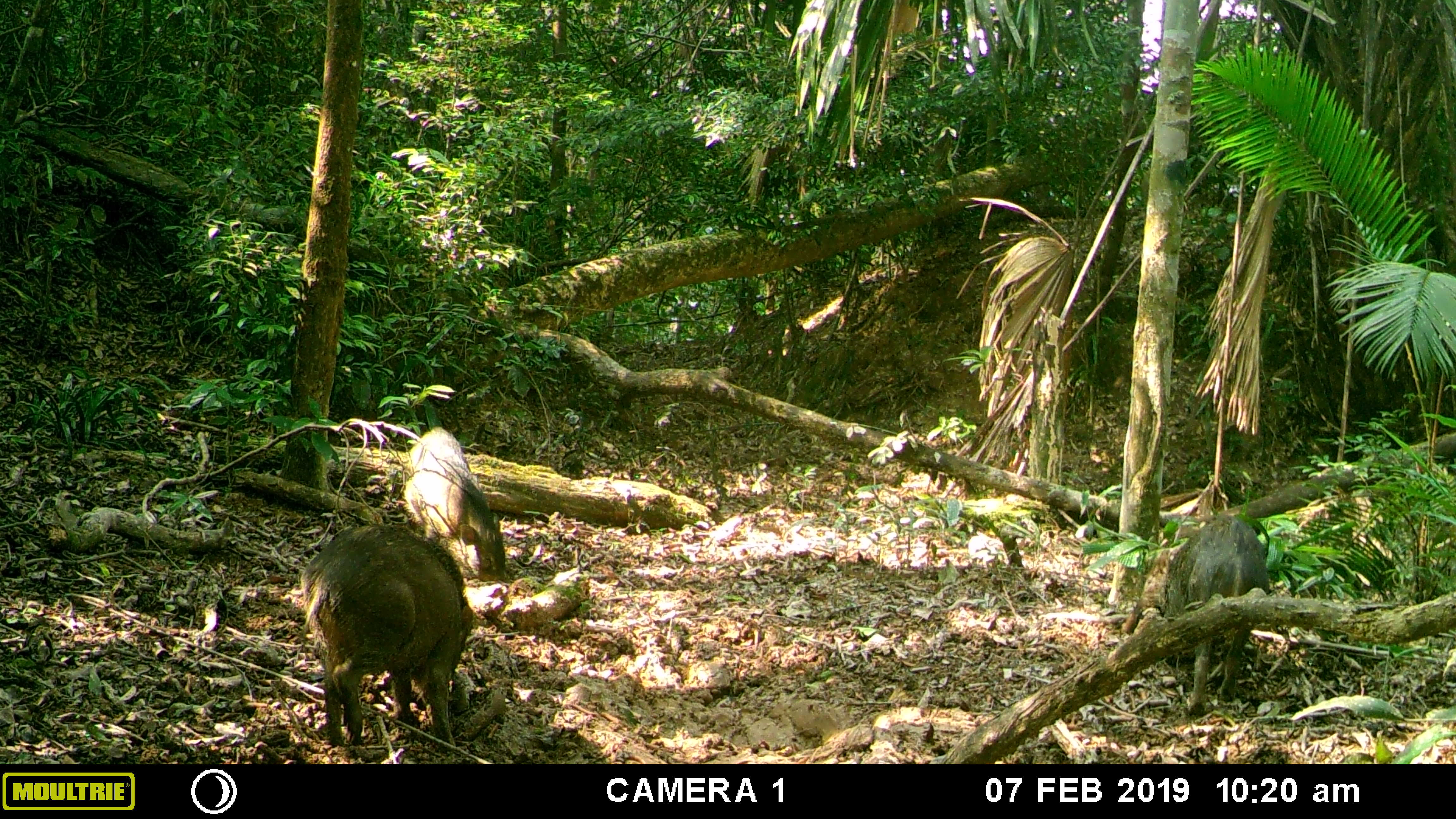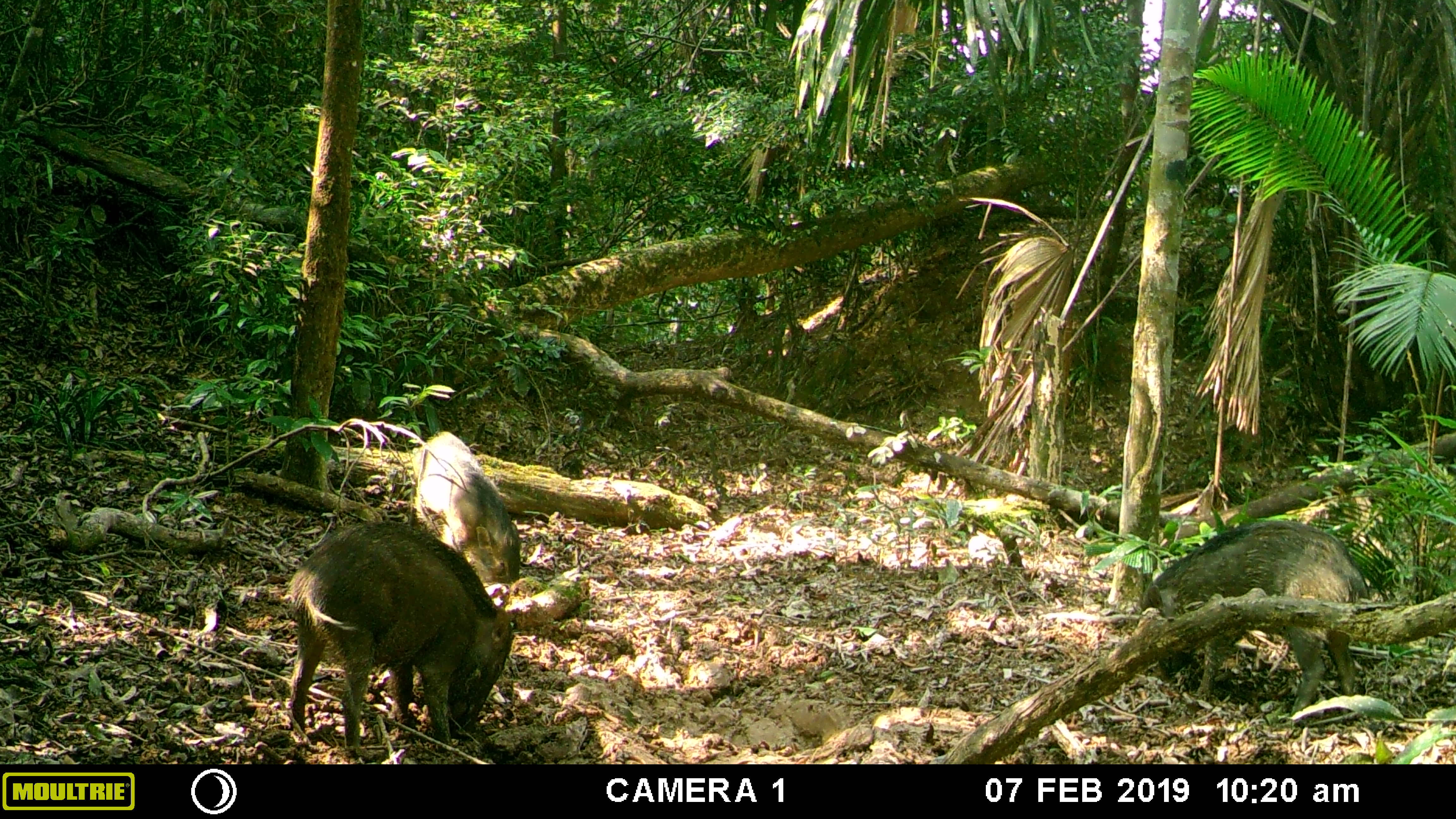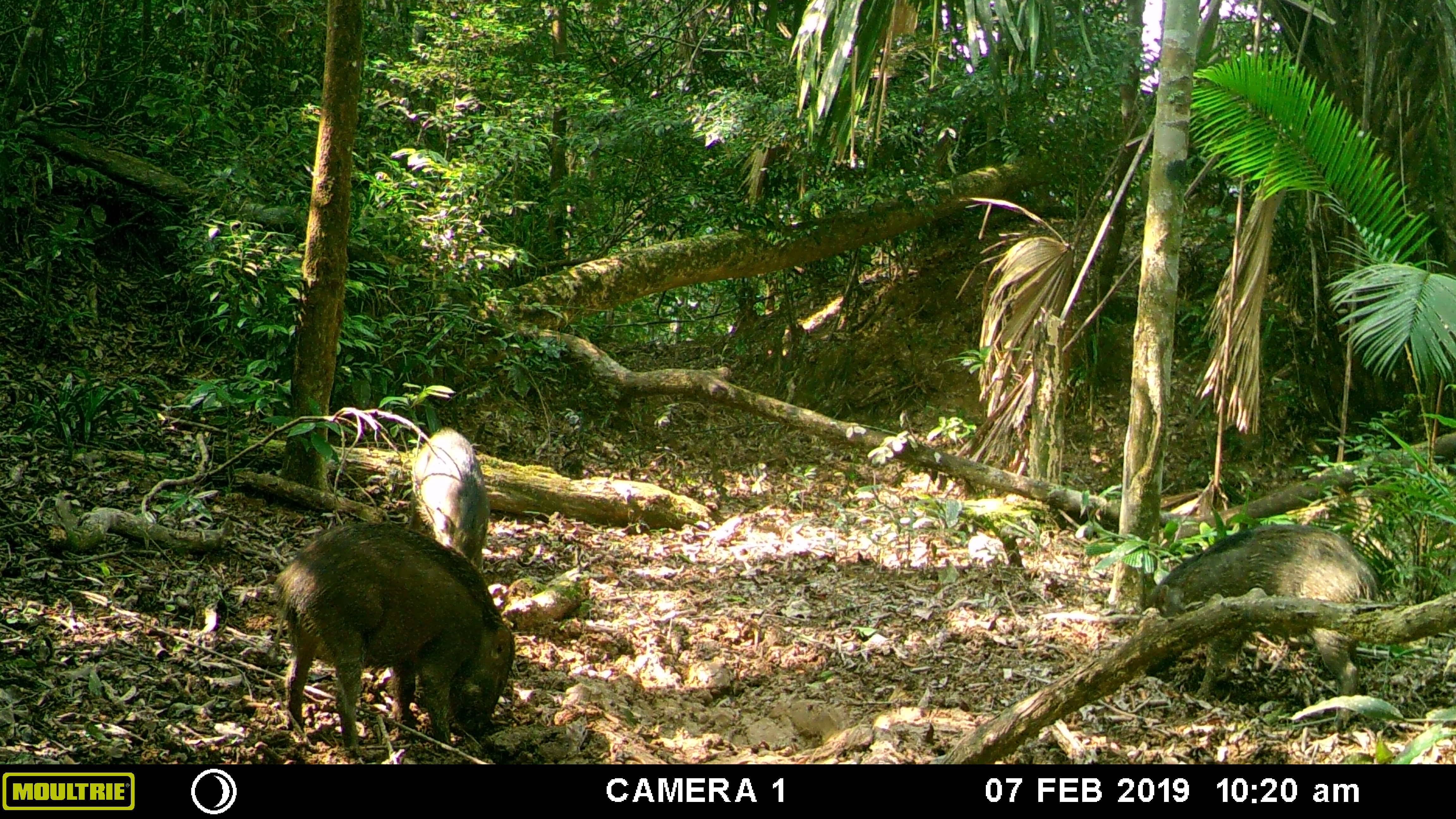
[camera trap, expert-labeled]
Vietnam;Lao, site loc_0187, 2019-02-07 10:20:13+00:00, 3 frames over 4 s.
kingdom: Animalia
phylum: Chordata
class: Mammalia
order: Artiodactyla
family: Suidae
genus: Sus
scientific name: Sus scrofa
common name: eurasian wild pig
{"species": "eurasian wild pig (Sus scrofa)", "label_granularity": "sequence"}